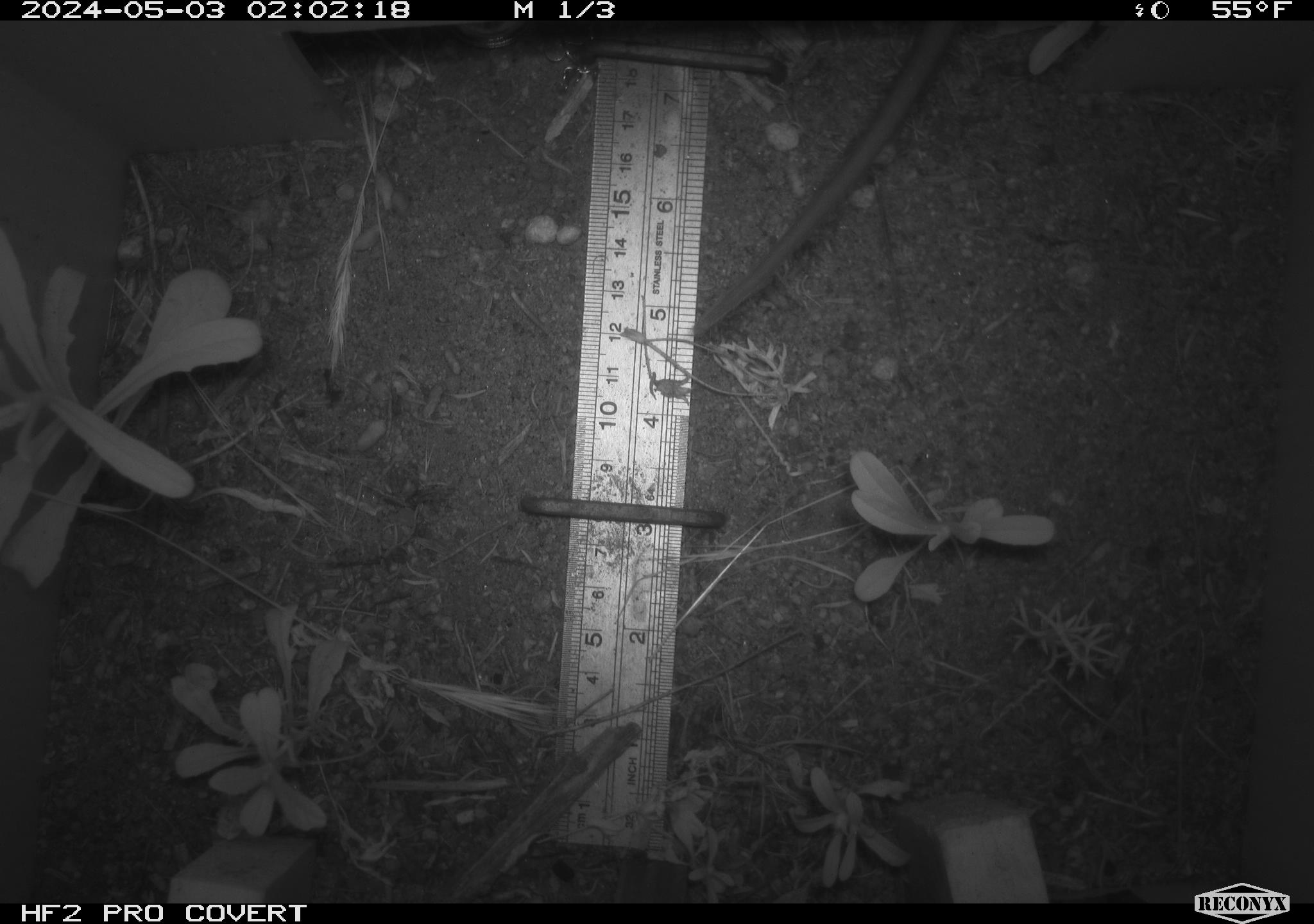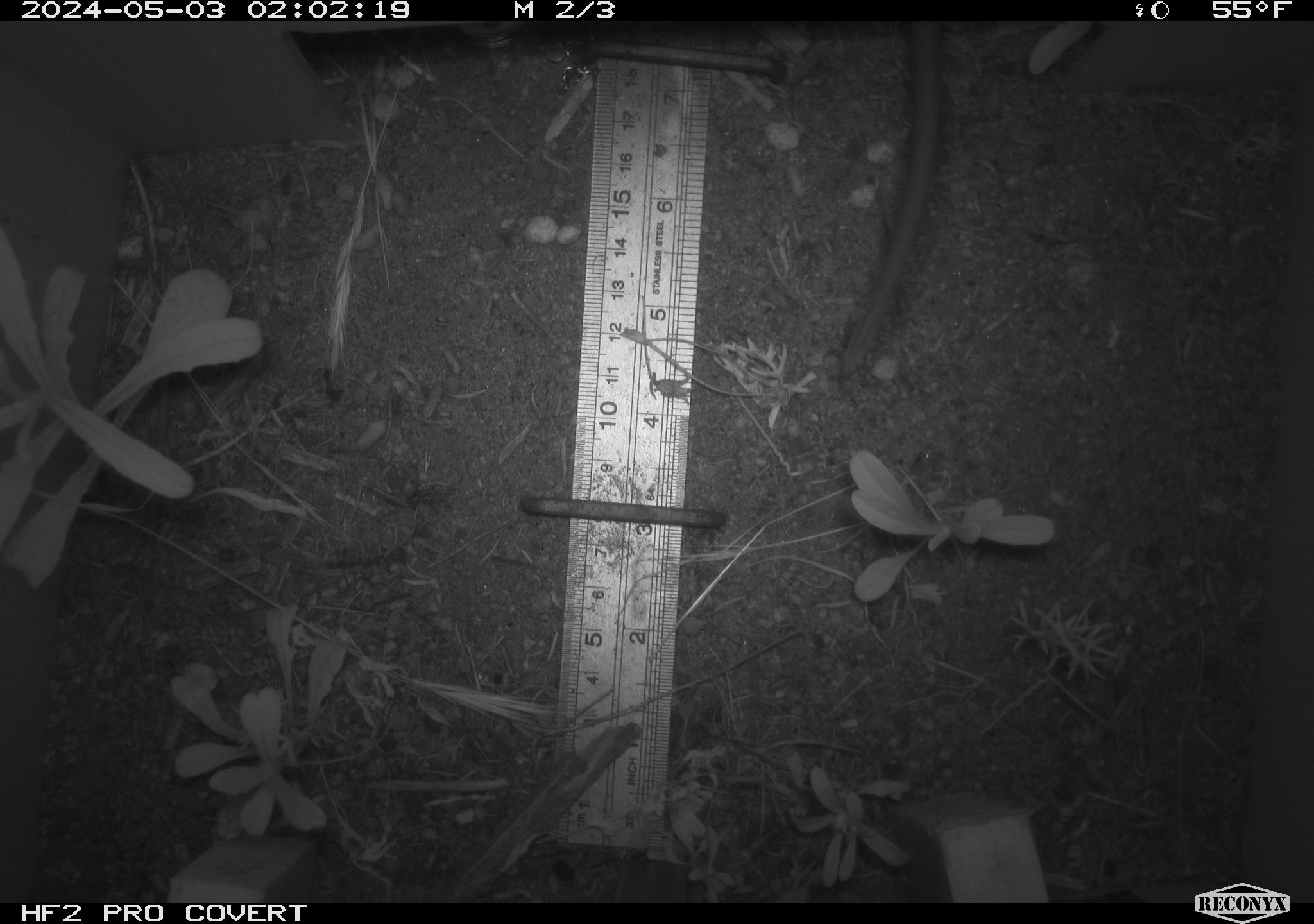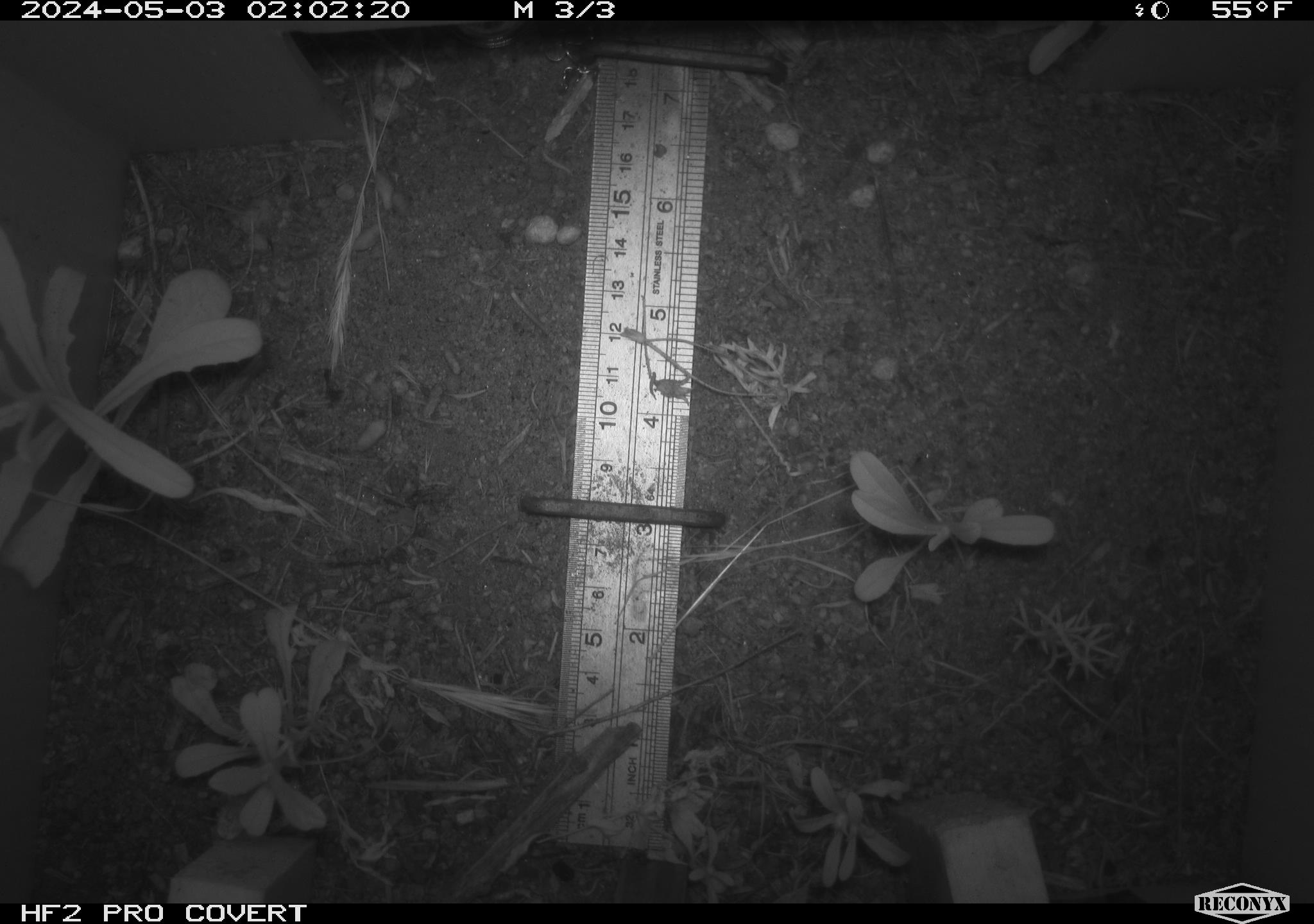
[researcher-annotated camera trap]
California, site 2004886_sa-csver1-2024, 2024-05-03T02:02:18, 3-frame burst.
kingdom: Animalia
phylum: Chordata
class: Mammalia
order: Rodentia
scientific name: Rodentia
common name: rodent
Rodent (Rodentia).